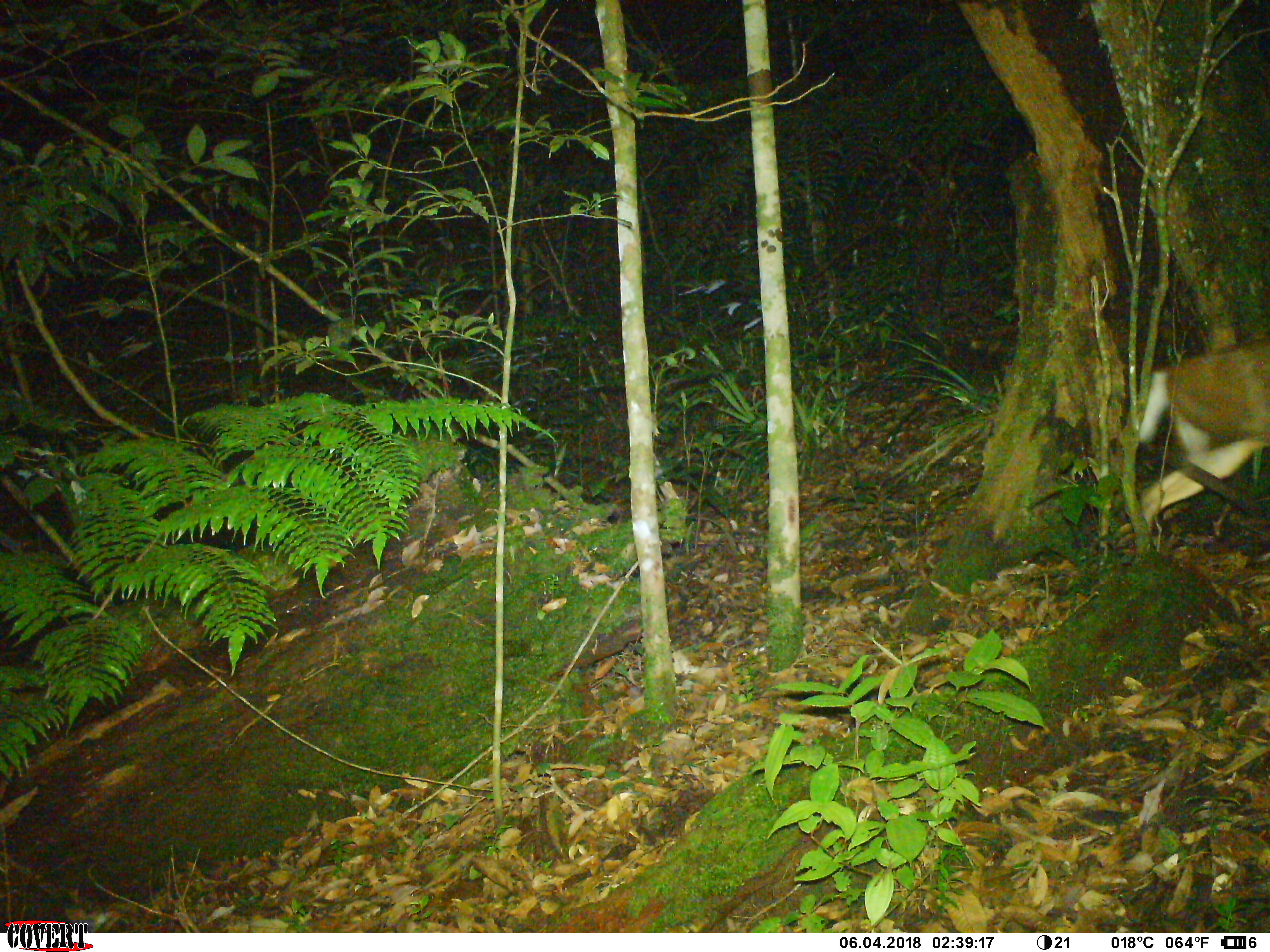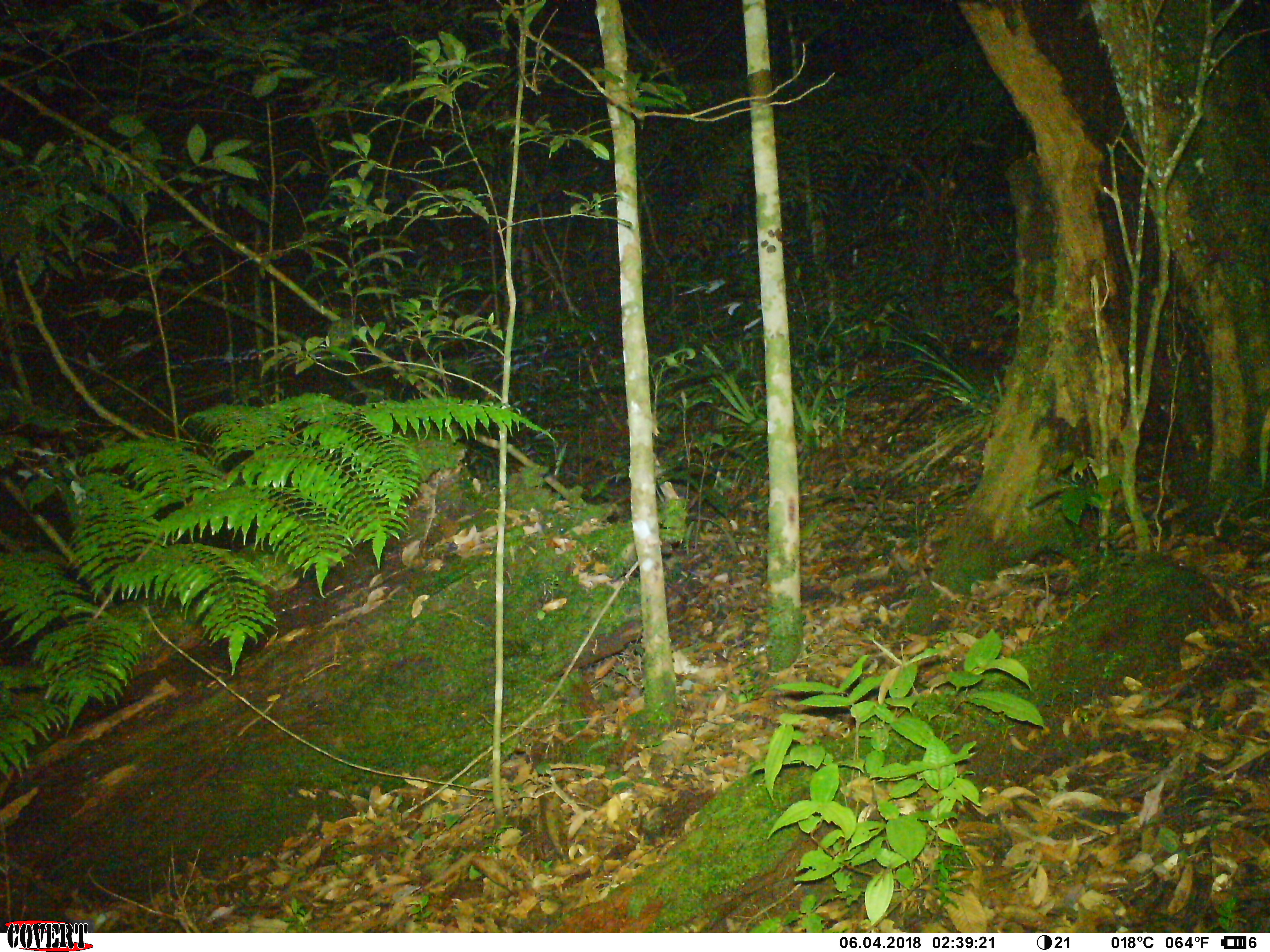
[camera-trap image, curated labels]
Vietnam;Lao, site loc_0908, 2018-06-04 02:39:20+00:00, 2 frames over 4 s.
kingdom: Animalia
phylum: Chordata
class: Mammalia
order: Artiodactyla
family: Cervidae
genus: Muntiacus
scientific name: Muntiacus rooseveltorum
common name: roosevelt's muntjac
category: roosevelts muntjac group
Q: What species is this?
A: Roosevelts muntjac group (roosevelt's muntjac) (Muntiacus rooseveltorum).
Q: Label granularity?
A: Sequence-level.